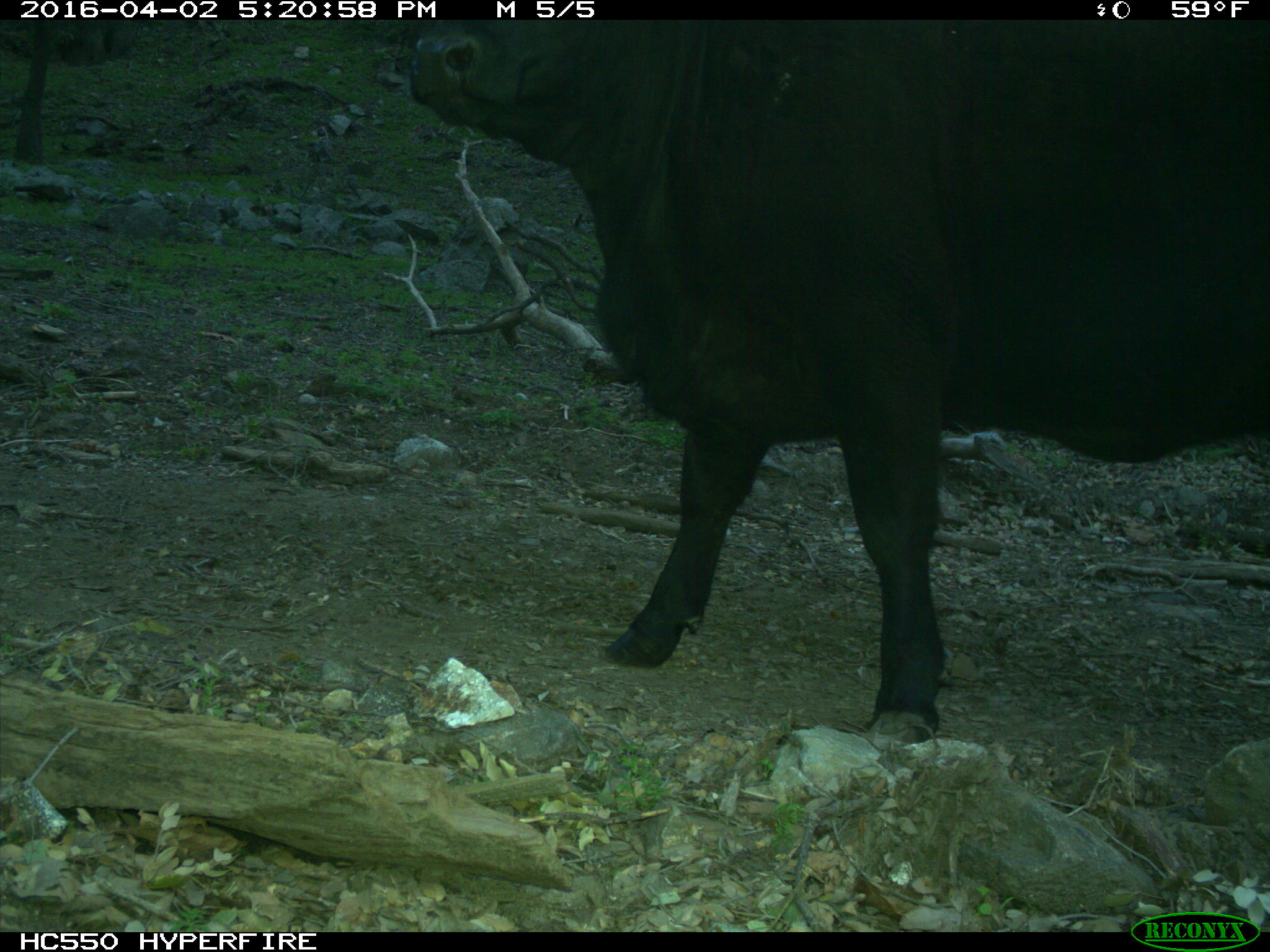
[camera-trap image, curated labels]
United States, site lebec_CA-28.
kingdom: Animalia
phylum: Chordata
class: Mammalia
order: Artiodactyla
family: Bovidae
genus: Bos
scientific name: Bos taurus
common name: domestic cow